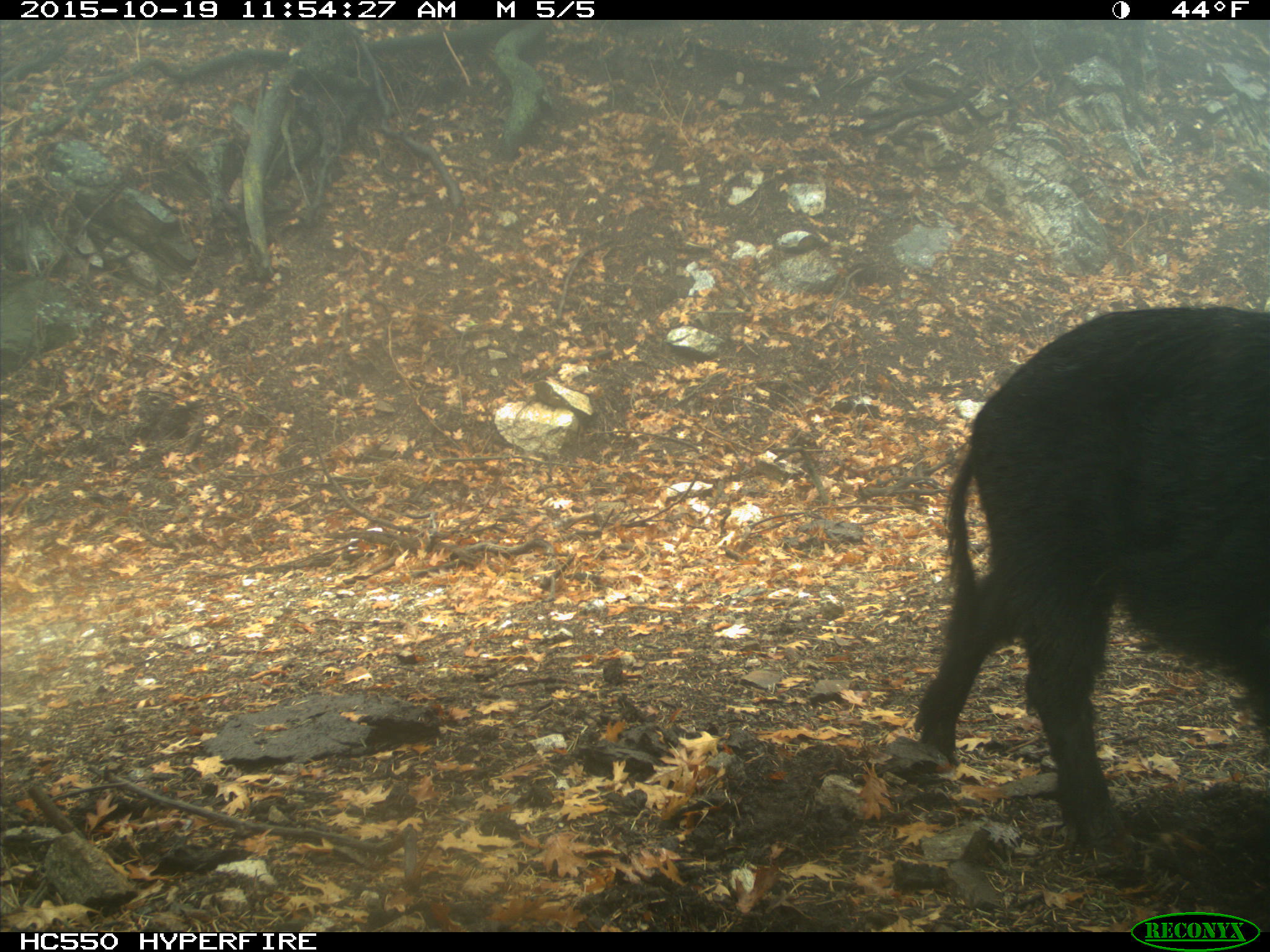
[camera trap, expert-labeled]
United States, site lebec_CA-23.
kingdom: Animalia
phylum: Chordata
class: Mammalia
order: Artiodactyla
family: Suidae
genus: Sus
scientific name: Sus scrofa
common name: wild boar